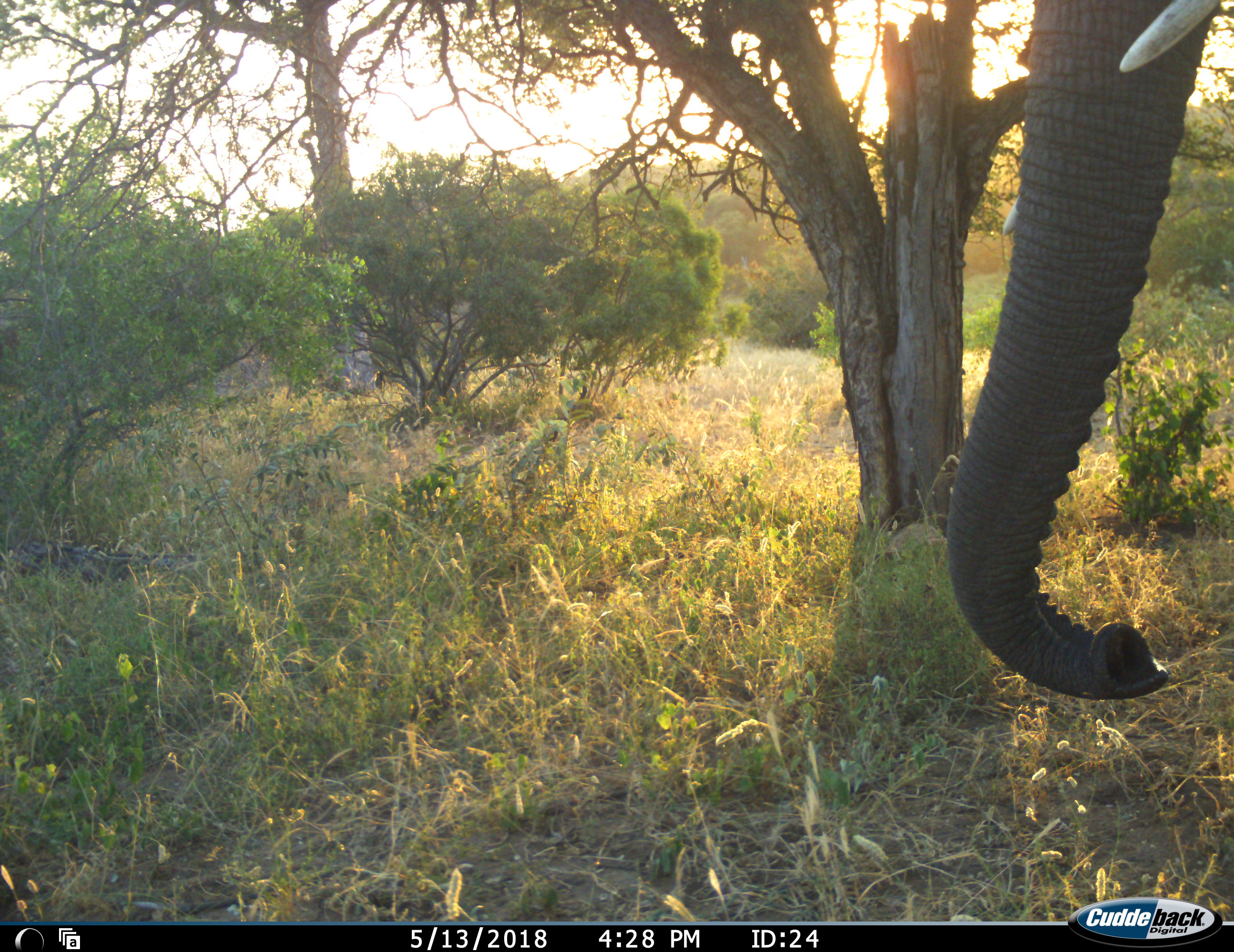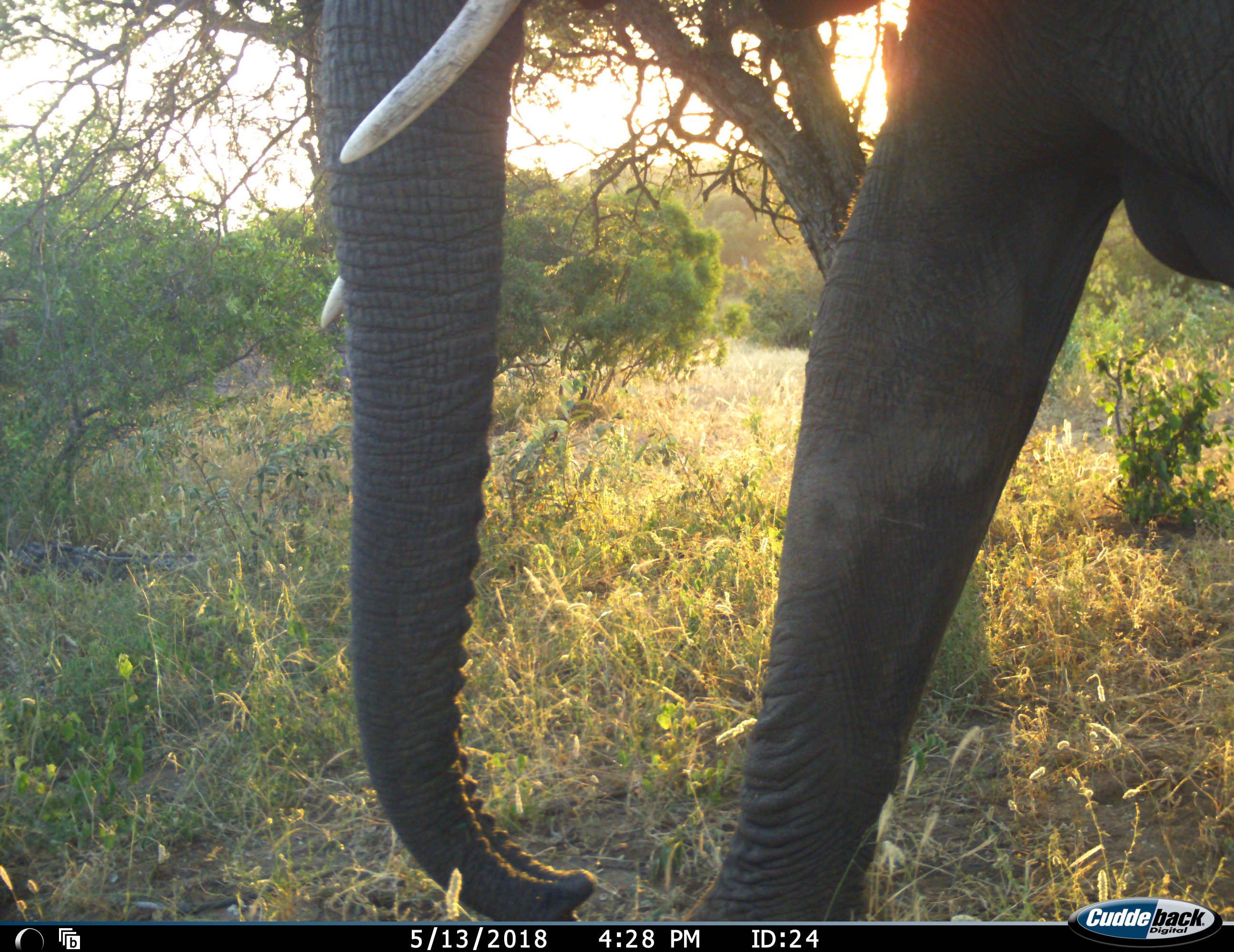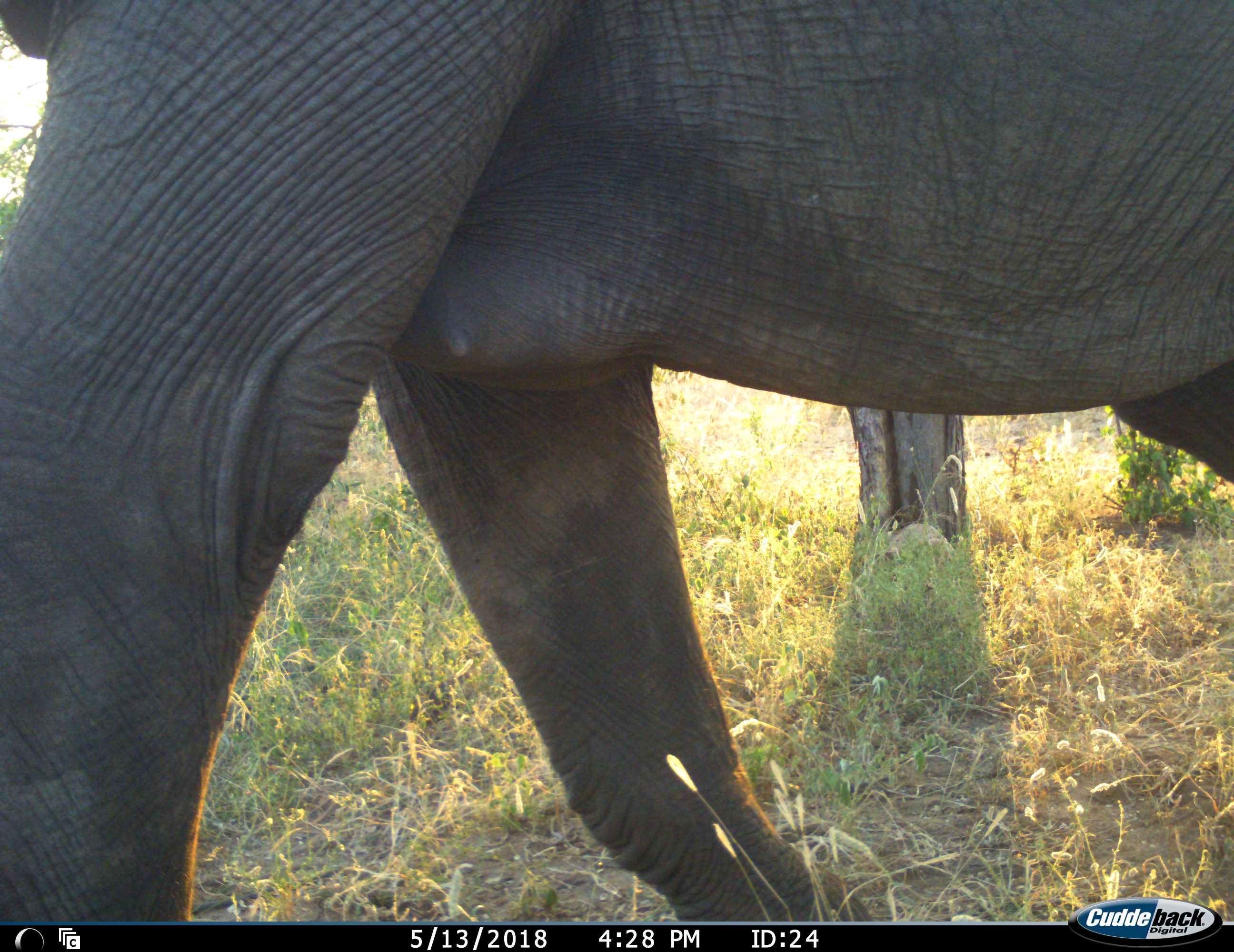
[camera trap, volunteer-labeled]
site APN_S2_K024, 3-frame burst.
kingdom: Animalia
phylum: Chordata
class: Mammalia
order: Proboscidea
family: Elephantidae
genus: Loxodonta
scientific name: Loxodonta africana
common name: african bush elephant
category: elephant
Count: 1.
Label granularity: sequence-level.